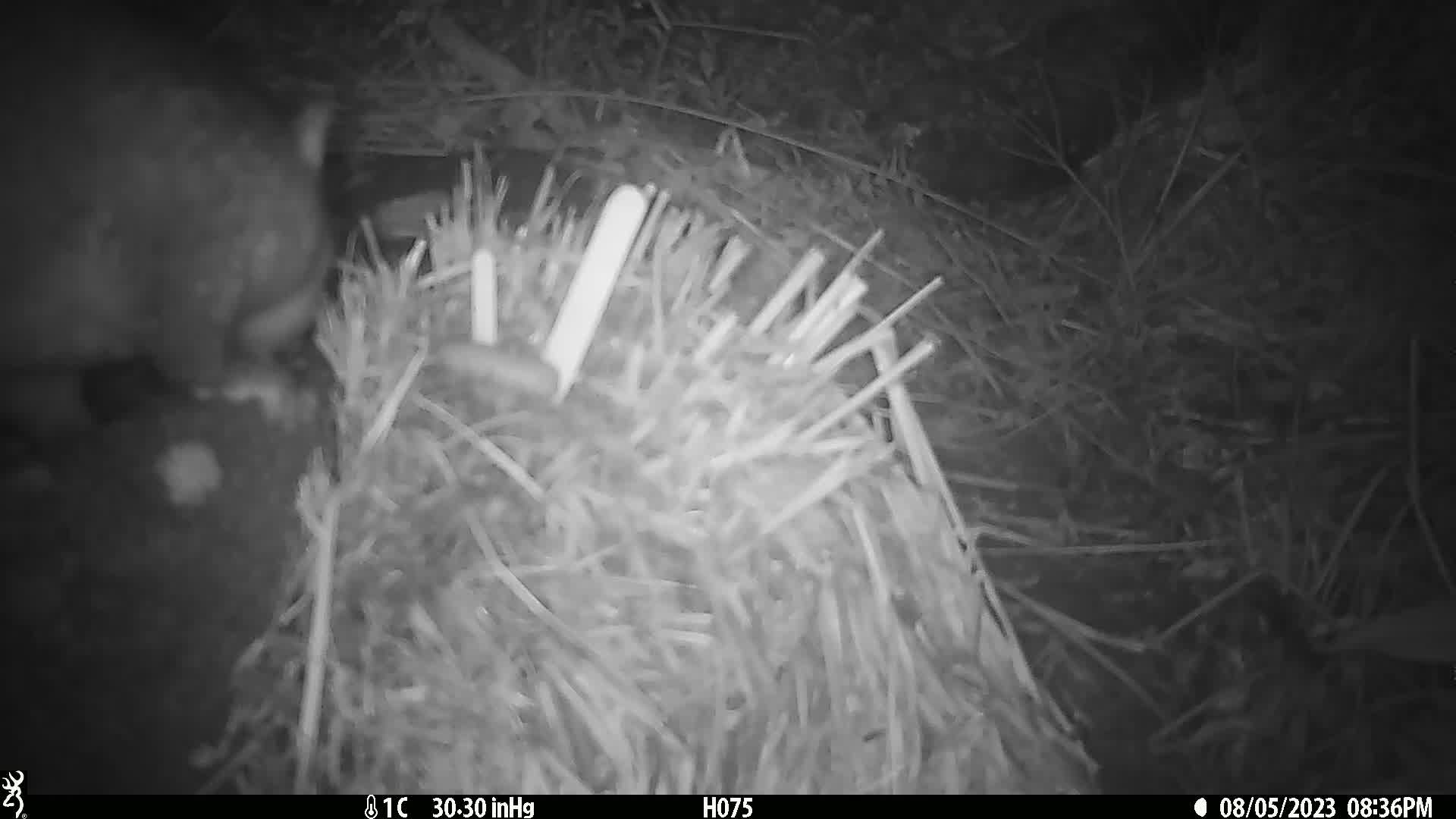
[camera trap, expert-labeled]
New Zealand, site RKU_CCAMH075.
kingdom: Animalia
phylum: Chordata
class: Mammalia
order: Diprotodontia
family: Phalangeridae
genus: Trichosurus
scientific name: Trichosurus vulpecula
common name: common brushtail possum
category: possum